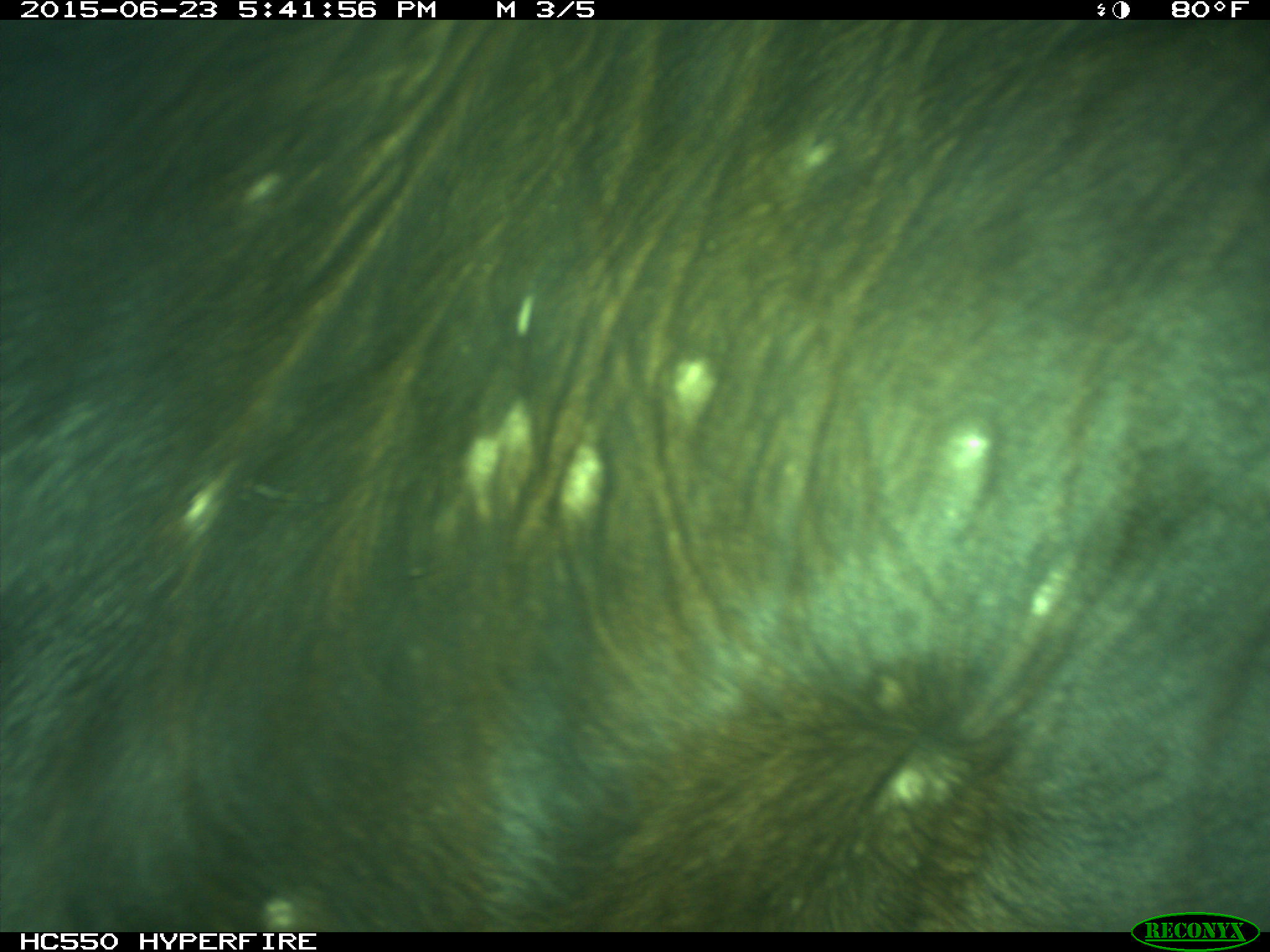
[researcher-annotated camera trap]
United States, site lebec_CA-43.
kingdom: Animalia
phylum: Chordata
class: Mammalia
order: Artiodactyla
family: Bovidae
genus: Bos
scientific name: Bos taurus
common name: domestic cow